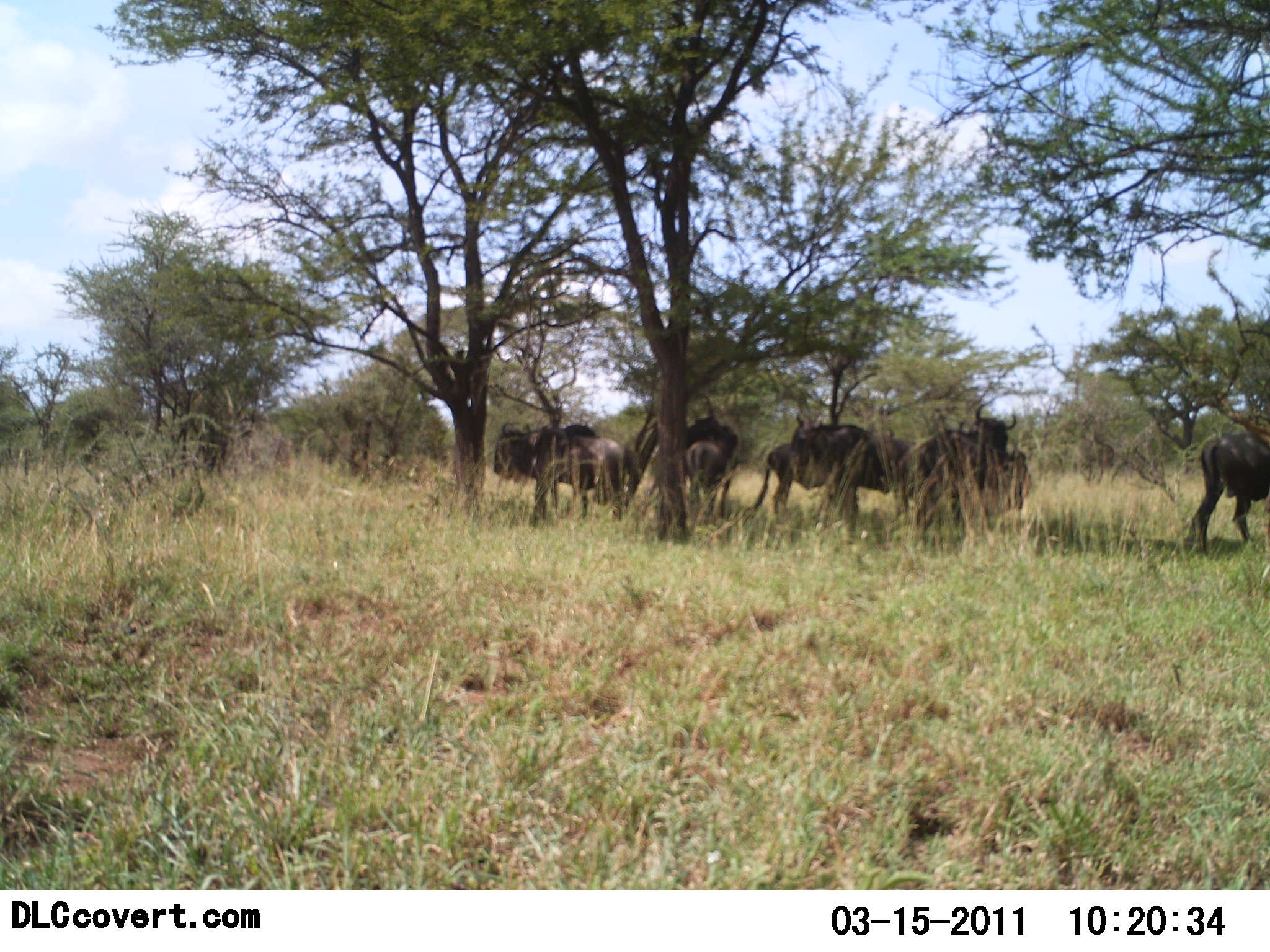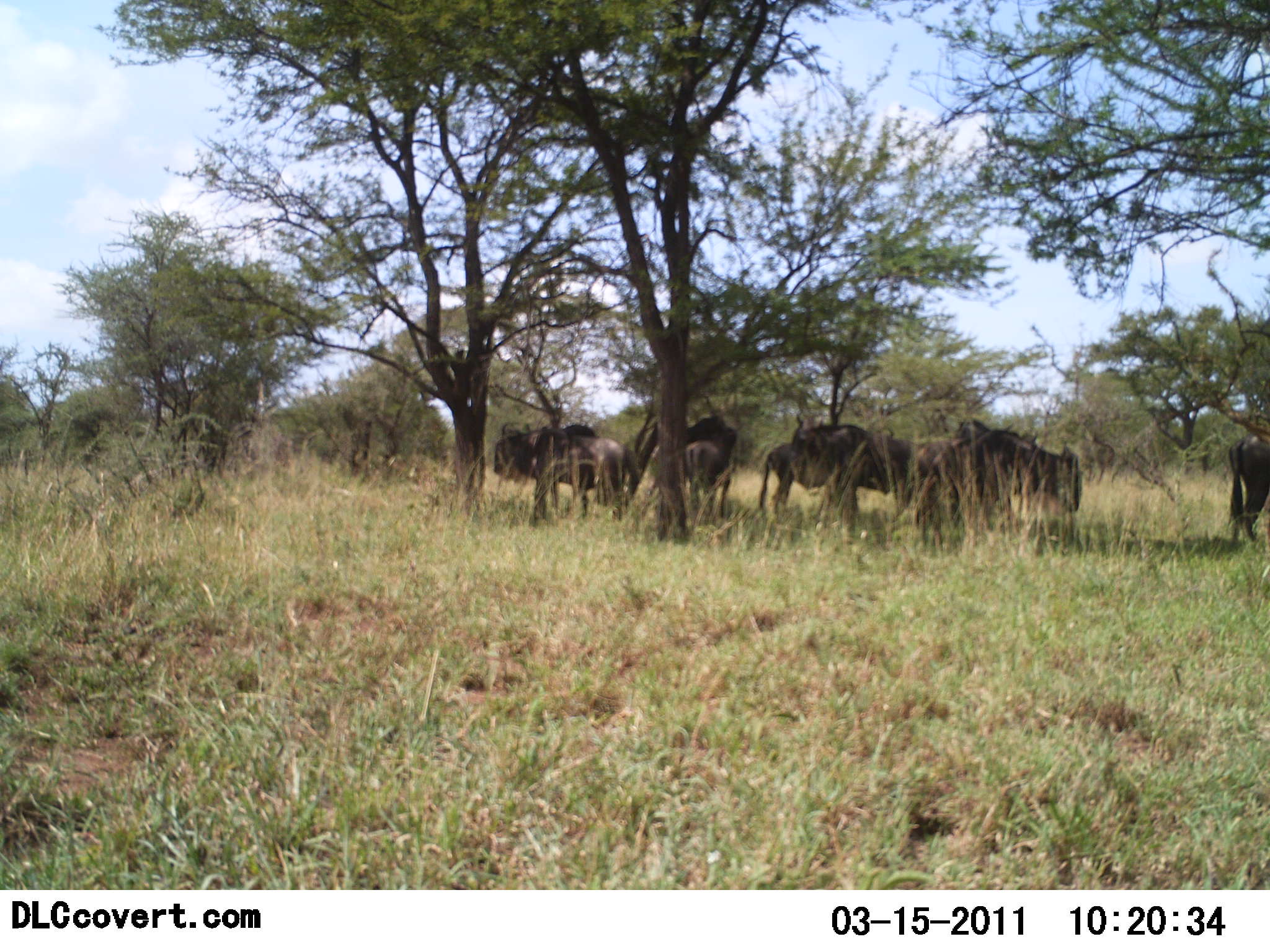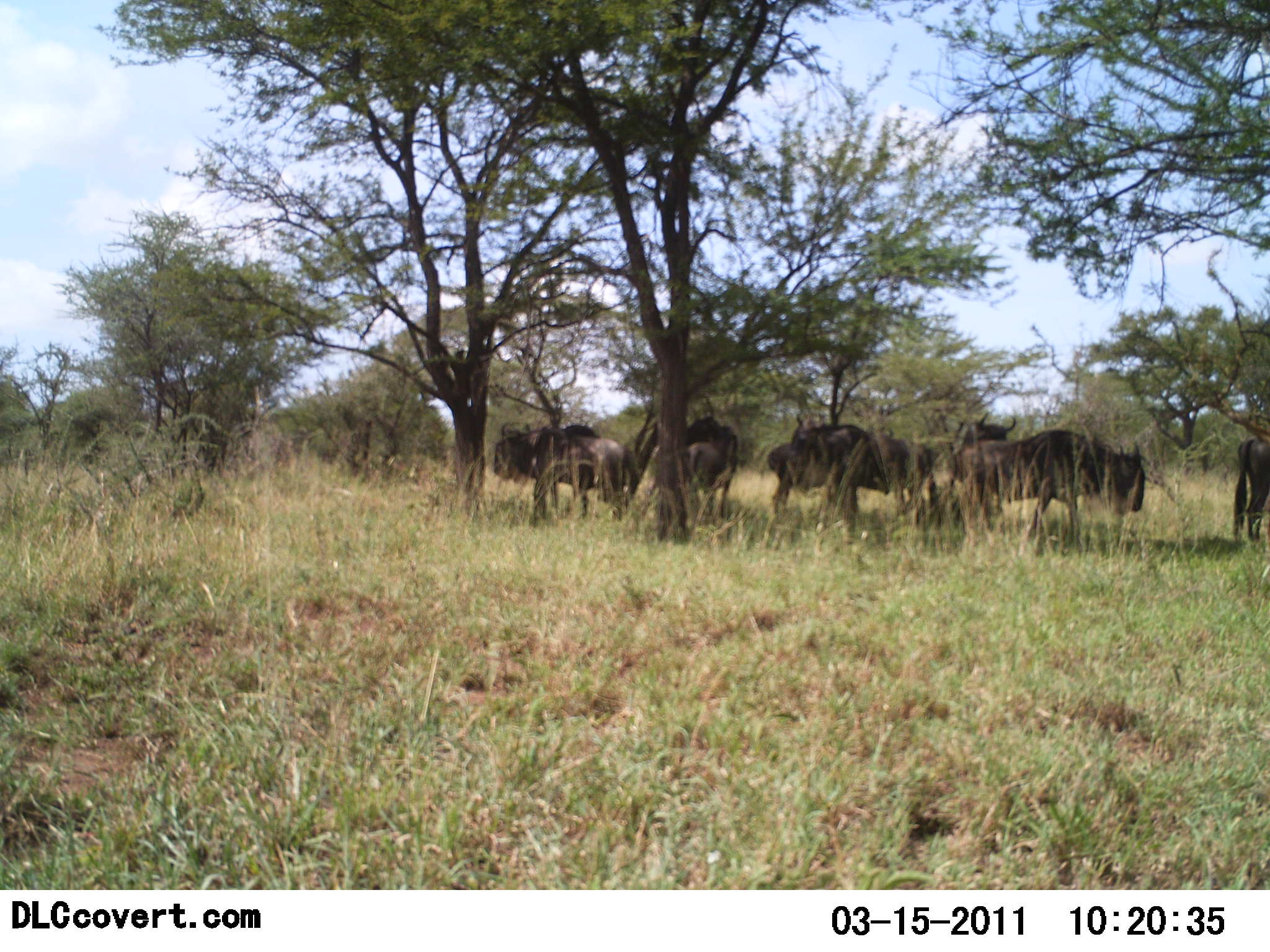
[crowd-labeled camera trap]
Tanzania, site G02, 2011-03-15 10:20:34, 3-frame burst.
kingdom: Animalia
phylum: Chordata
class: Mammalia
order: Artiodactyla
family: Bovidae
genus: Connochaetes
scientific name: Connochaetes taurinus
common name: blue wildebeest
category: wildebeest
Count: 8.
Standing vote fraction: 86%.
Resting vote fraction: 7%.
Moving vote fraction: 43%.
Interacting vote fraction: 7%.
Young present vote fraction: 0%.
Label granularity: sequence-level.